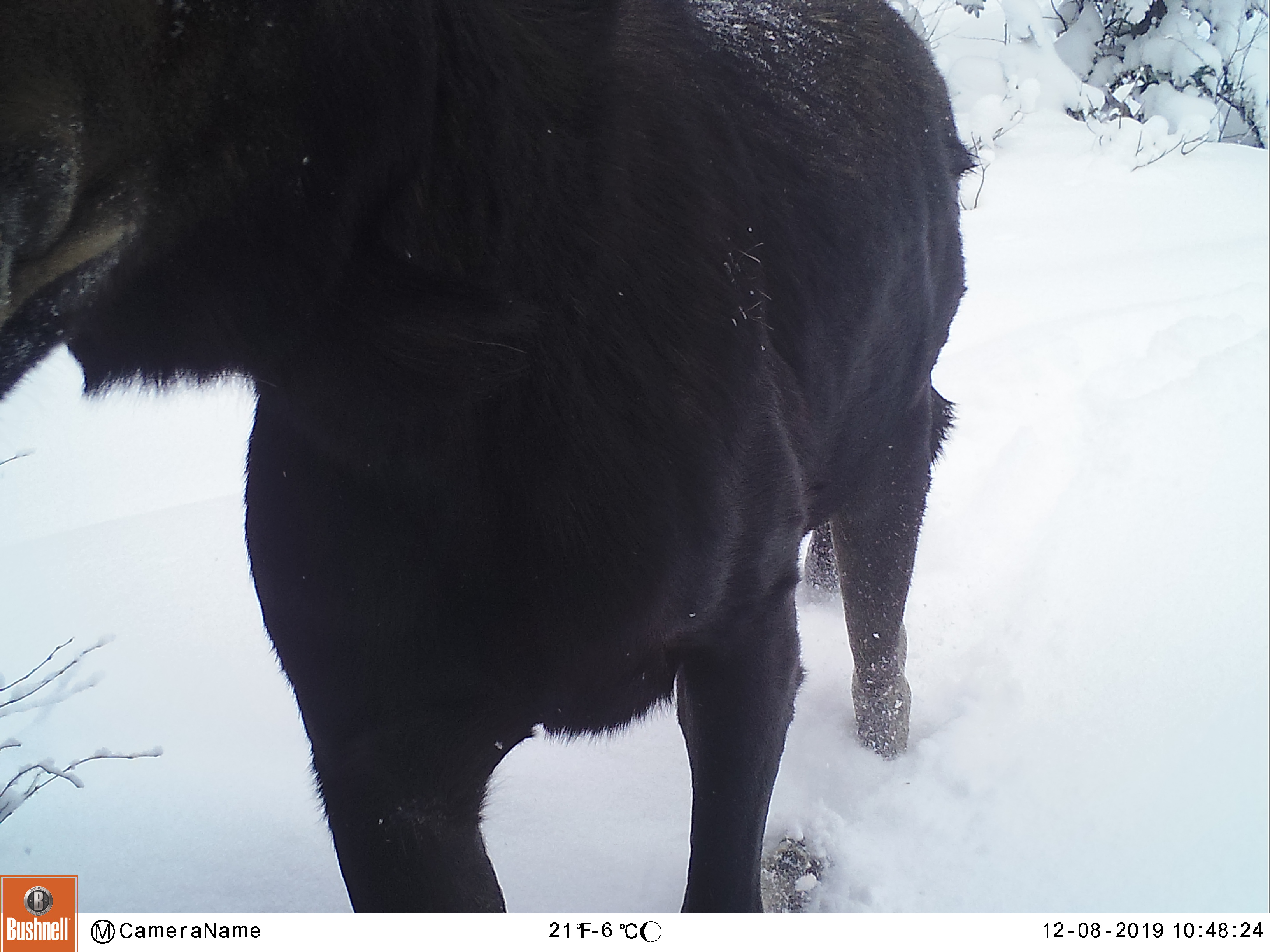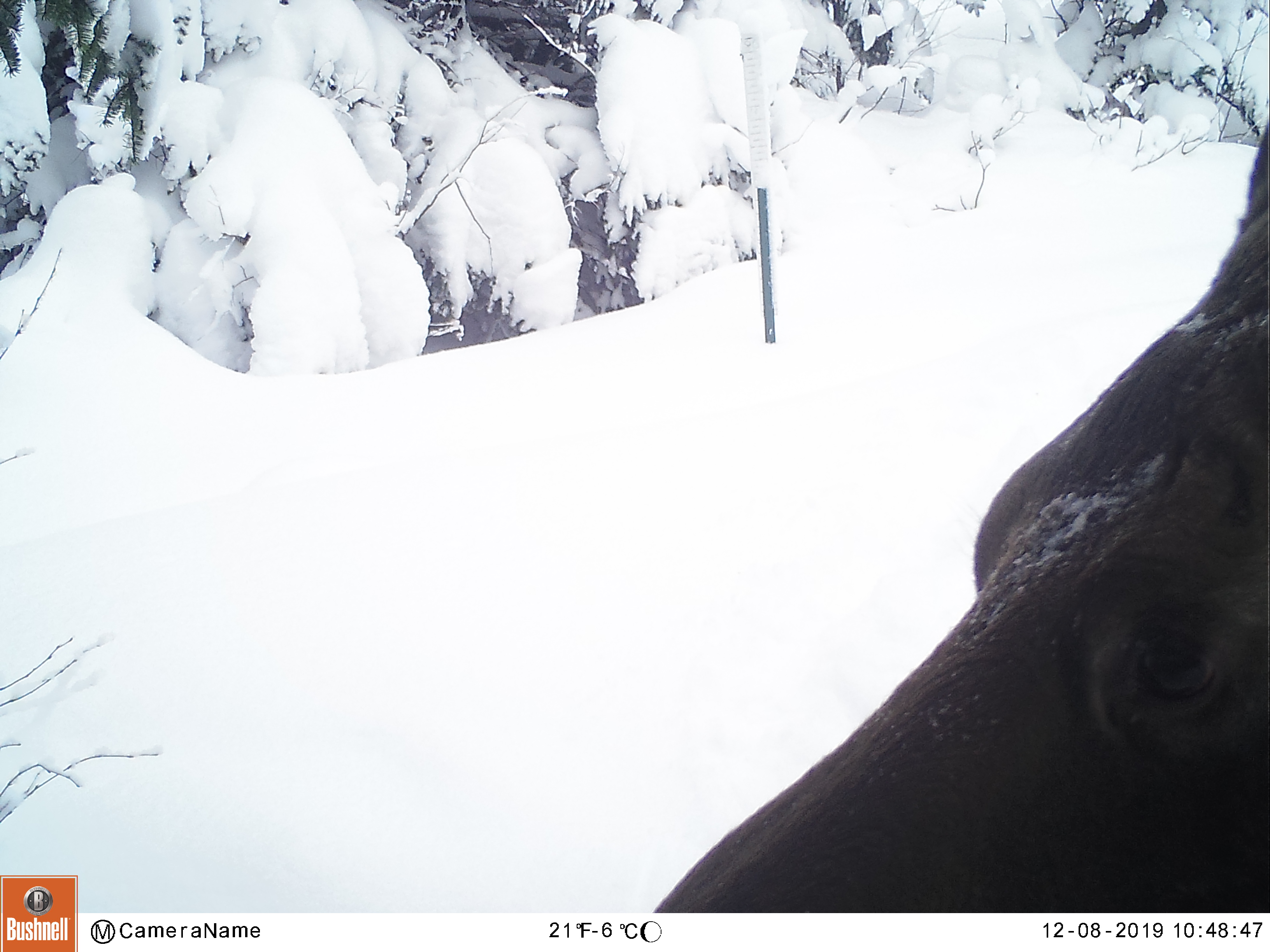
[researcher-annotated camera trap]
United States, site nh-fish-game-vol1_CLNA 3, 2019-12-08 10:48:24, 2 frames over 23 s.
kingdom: Animalia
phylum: Chordata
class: Mammalia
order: Artiodactyla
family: Cervidae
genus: Alces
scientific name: Alces alces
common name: moose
Moose (Alces alces).